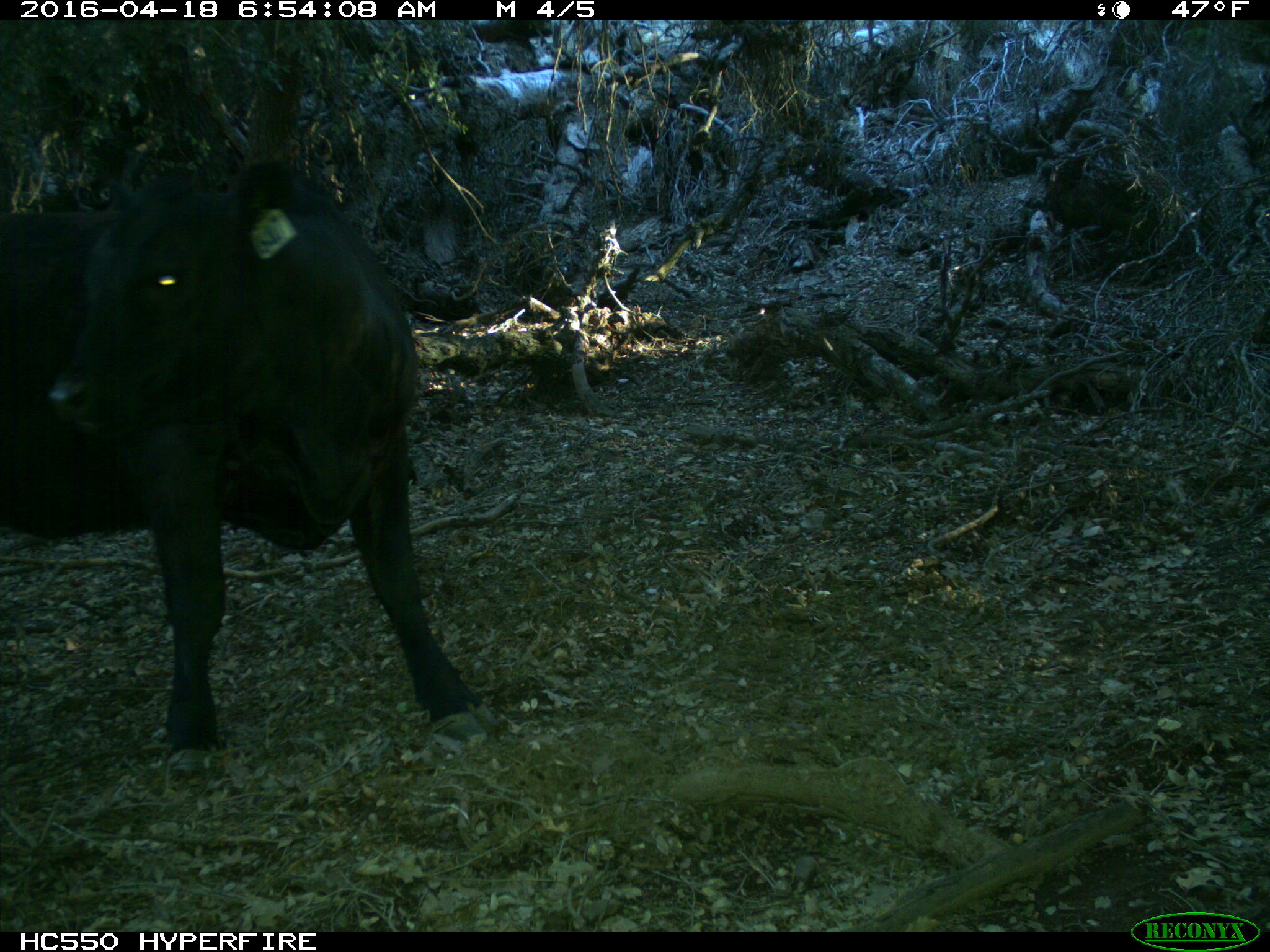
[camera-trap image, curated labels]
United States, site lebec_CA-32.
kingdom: Animalia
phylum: Chordata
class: Mammalia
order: Artiodactyla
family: Bovidae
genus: Bos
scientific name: Bos taurus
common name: domestic cow